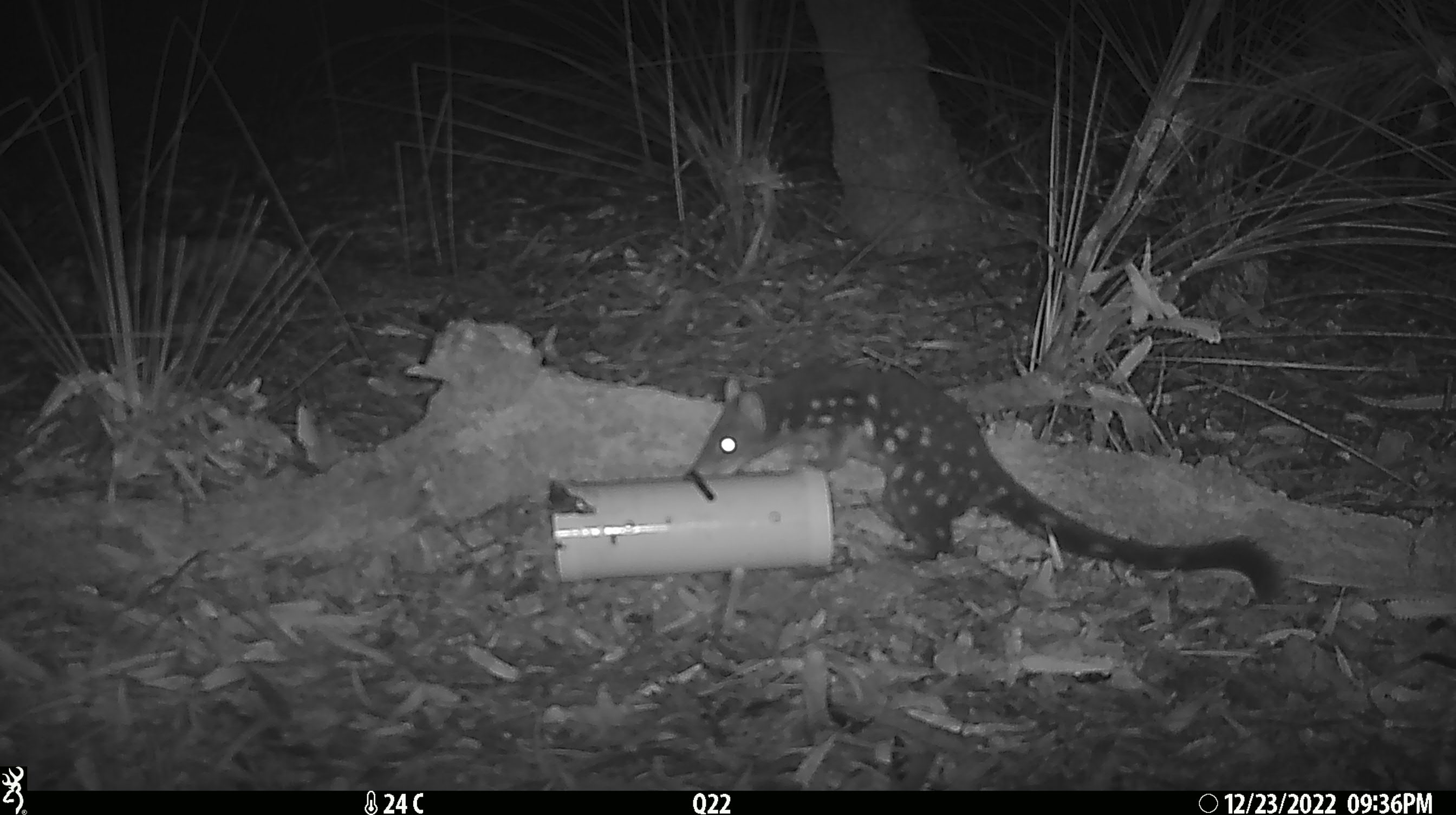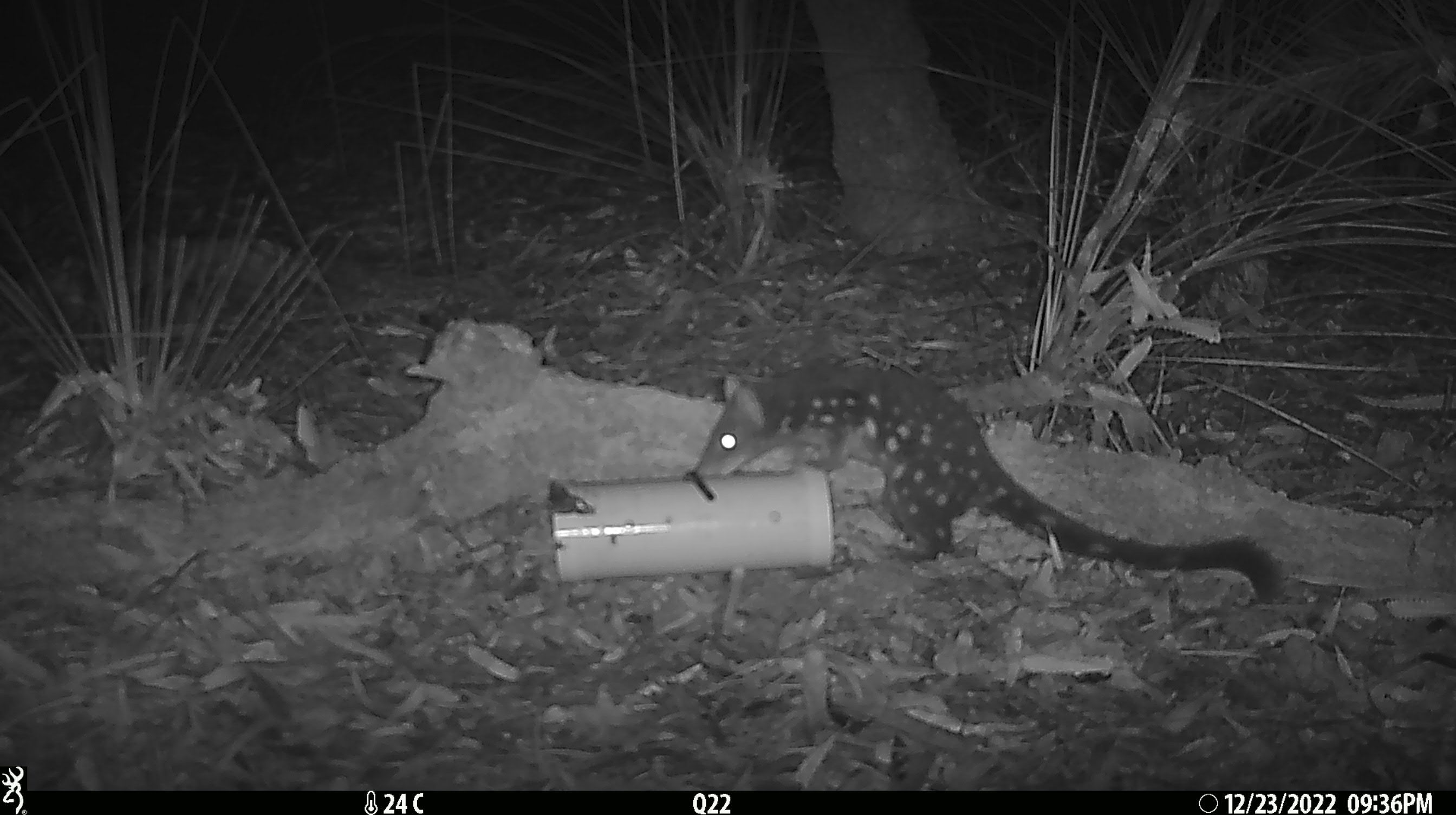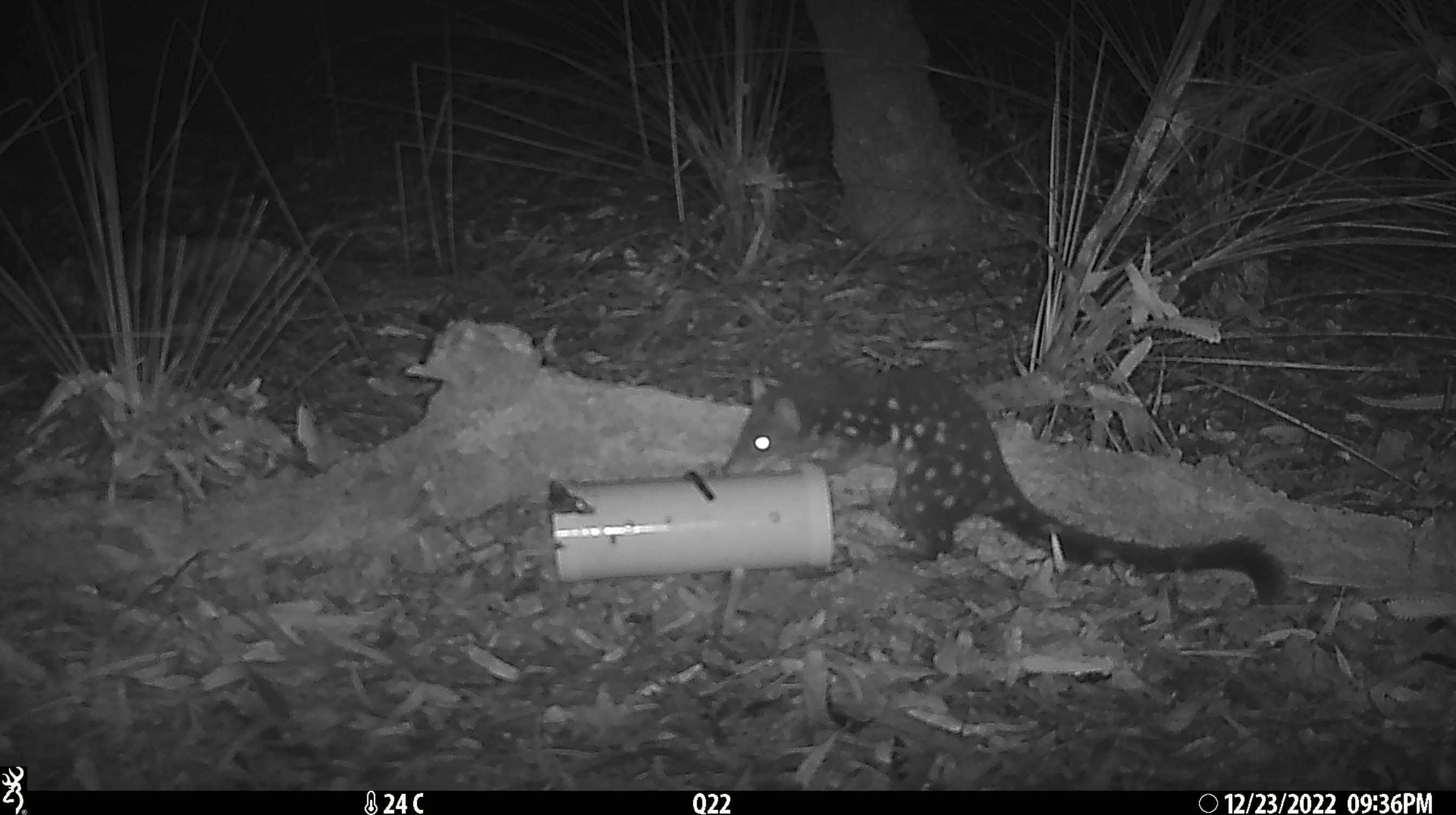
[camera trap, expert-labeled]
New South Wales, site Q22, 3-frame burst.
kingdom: Animalia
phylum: Chordata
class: Mammalia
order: Dasyuromorphia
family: Dasyuridae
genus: Dasyurus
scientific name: Dasyurus maculatus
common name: spotted-tailed quoll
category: quoll